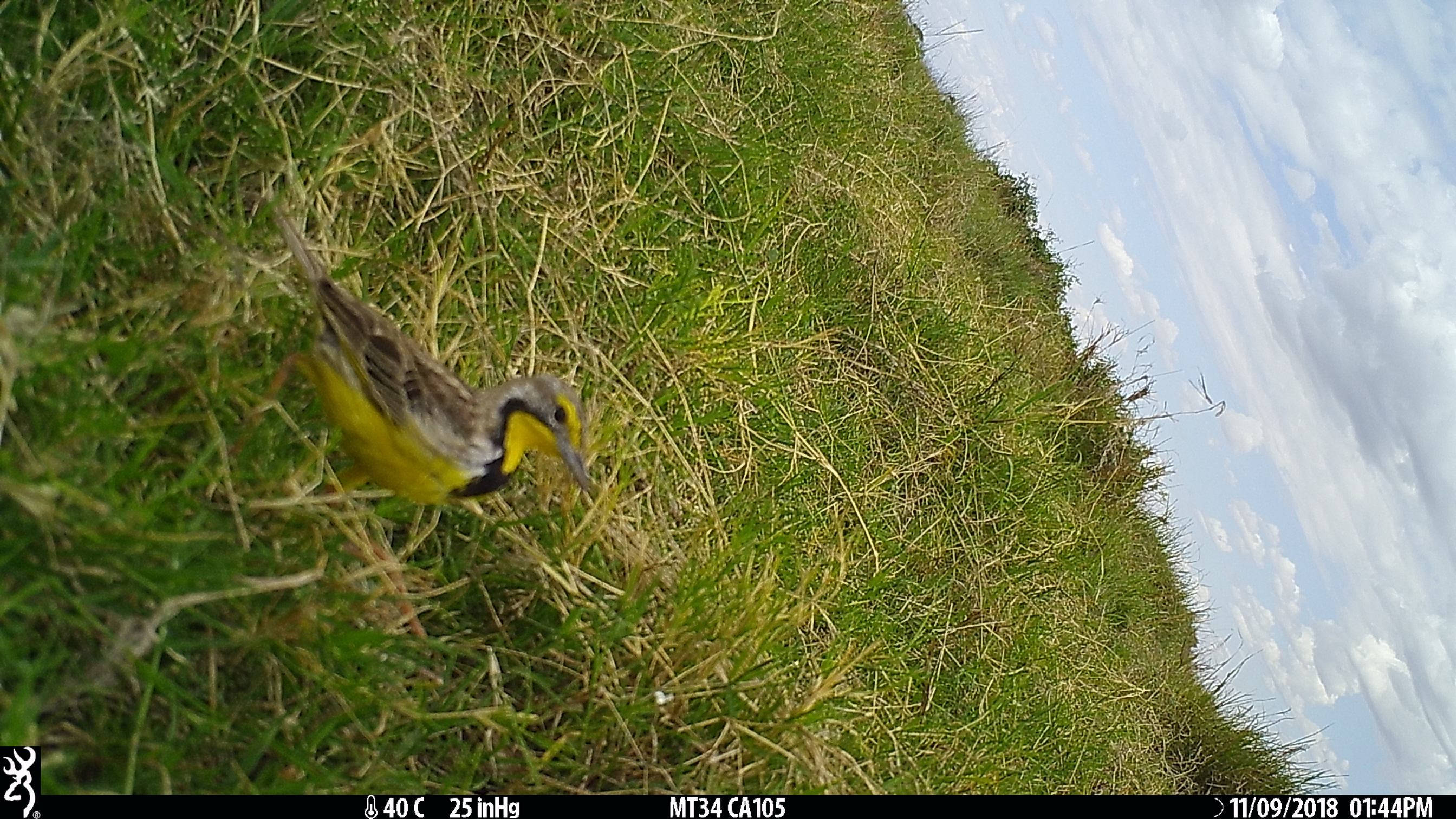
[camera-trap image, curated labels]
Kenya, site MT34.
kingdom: Animalia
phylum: Chordata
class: Aves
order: Passeriformes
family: Motacillidae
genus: Macronyx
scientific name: Macronyx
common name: longclaw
Longclaw (Macronyx).